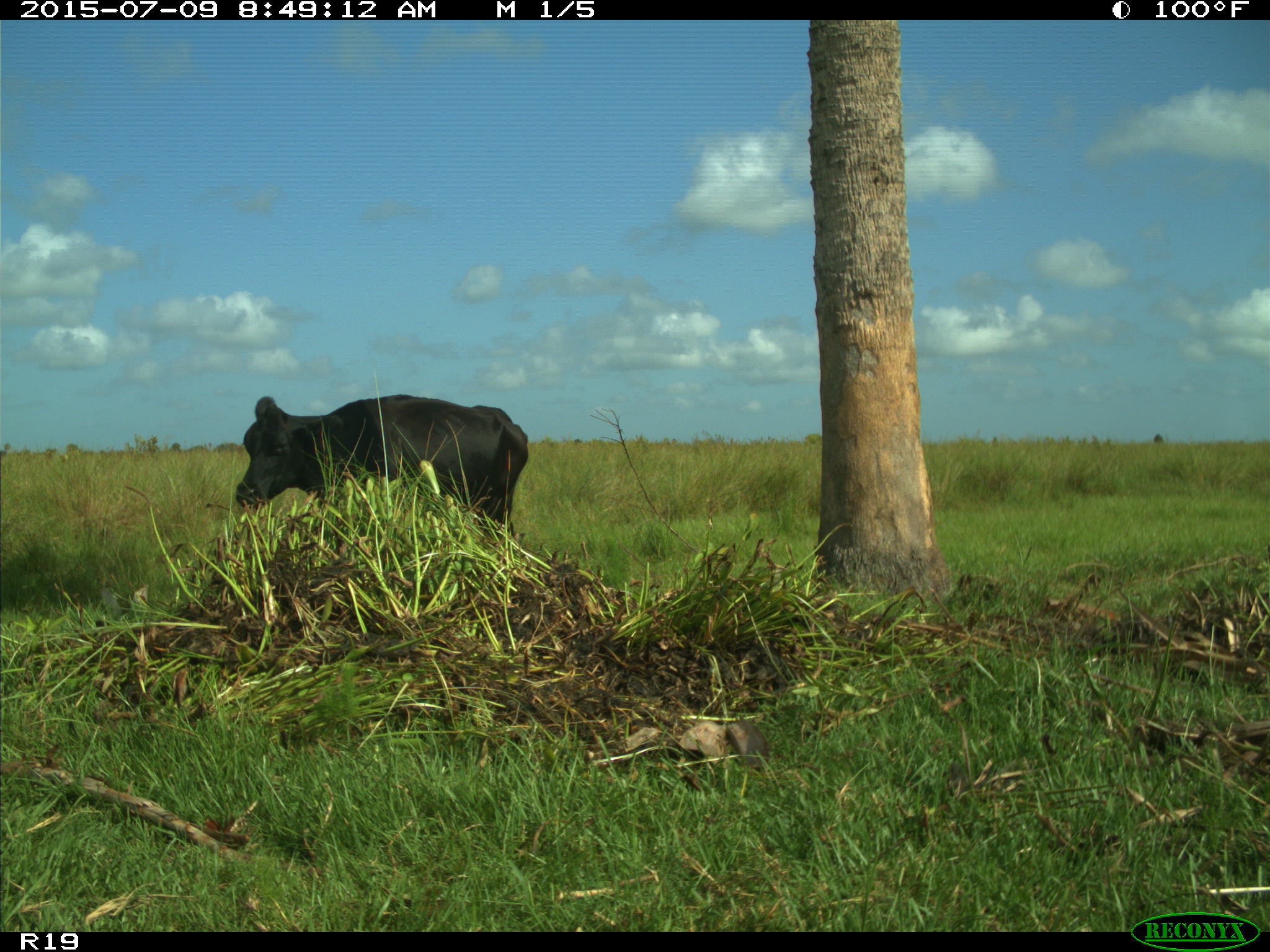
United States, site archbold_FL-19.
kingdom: Animalia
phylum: Chordata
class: Mammalia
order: Artiodactyla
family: Bovidae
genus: Bos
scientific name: Bos taurus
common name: domestic cow